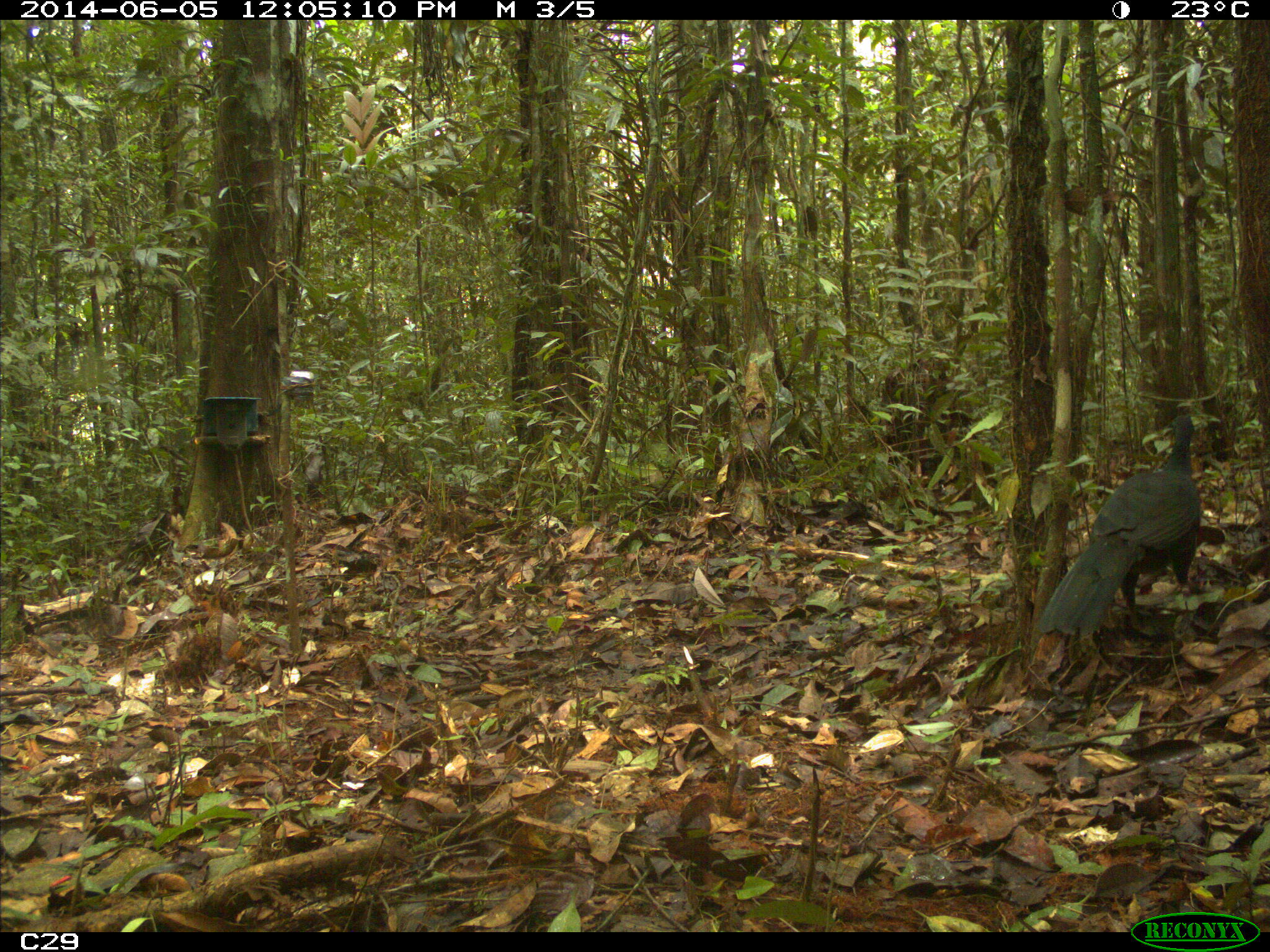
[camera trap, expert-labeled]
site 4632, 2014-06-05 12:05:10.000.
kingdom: Animalia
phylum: Chordata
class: Aves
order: Galliformes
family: Cracidae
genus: Penelope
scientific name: Penelope jacquacu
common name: spix's guan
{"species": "Penelope jacquacu (spix's guan)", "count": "1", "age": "adult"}